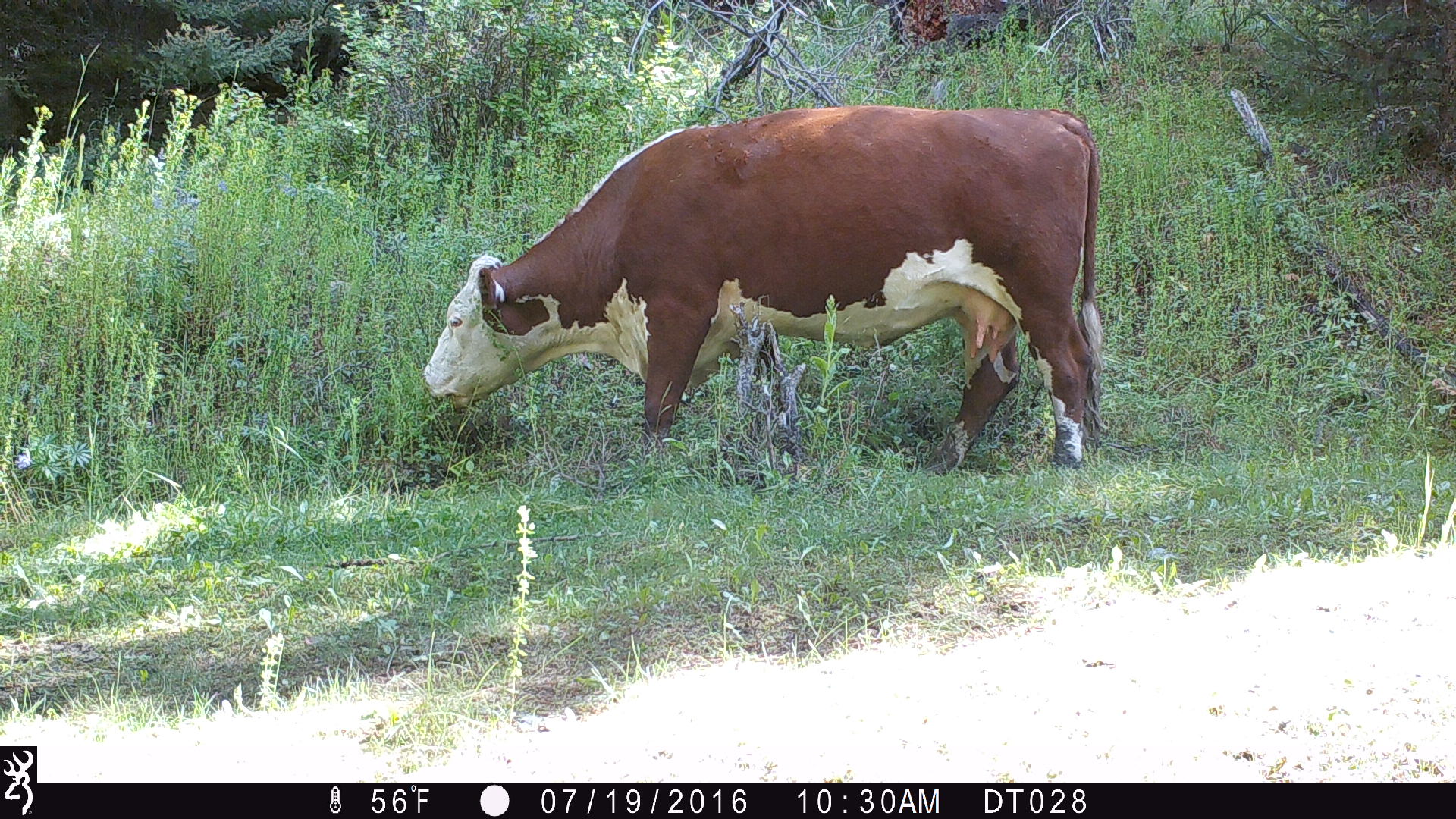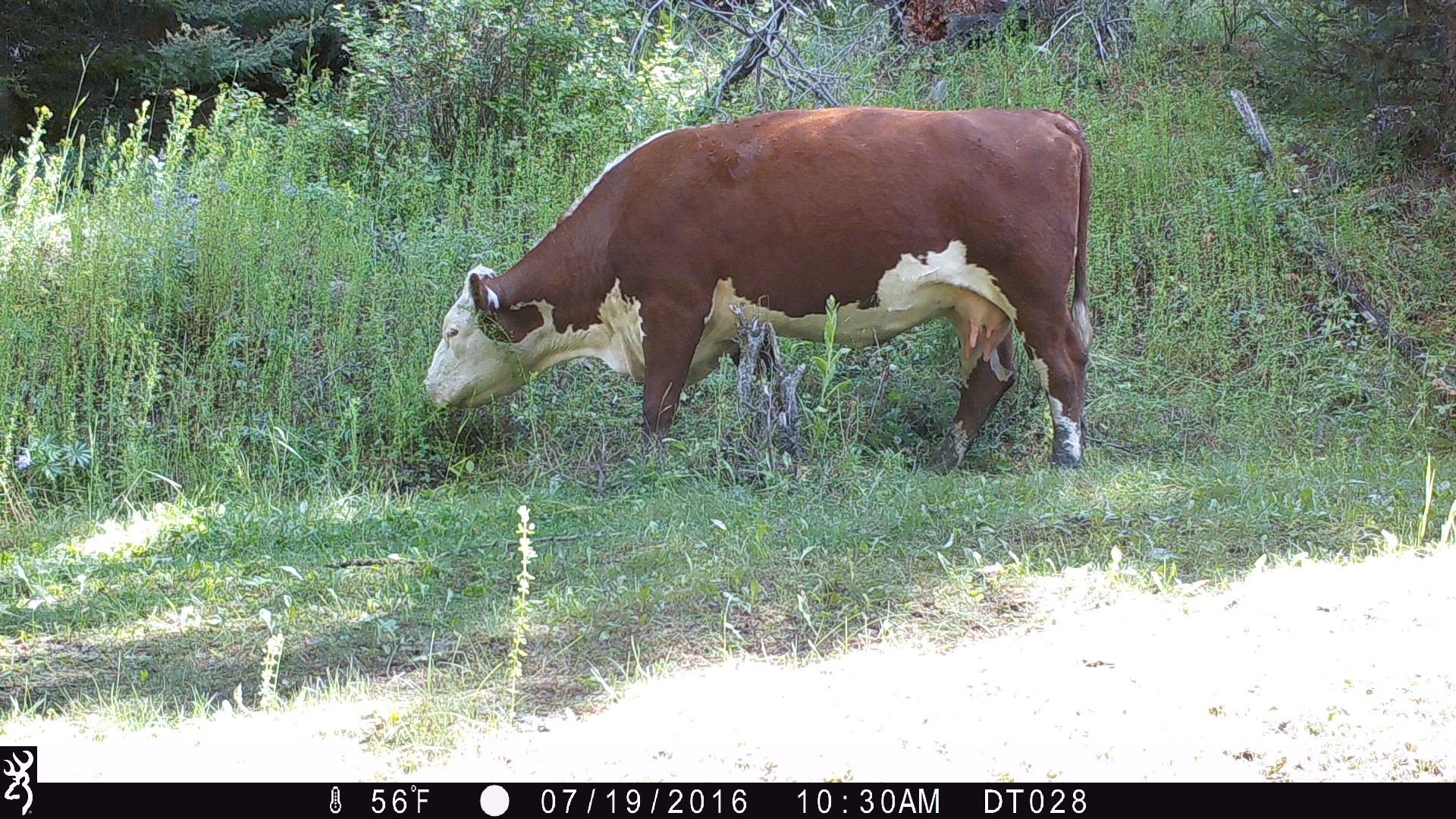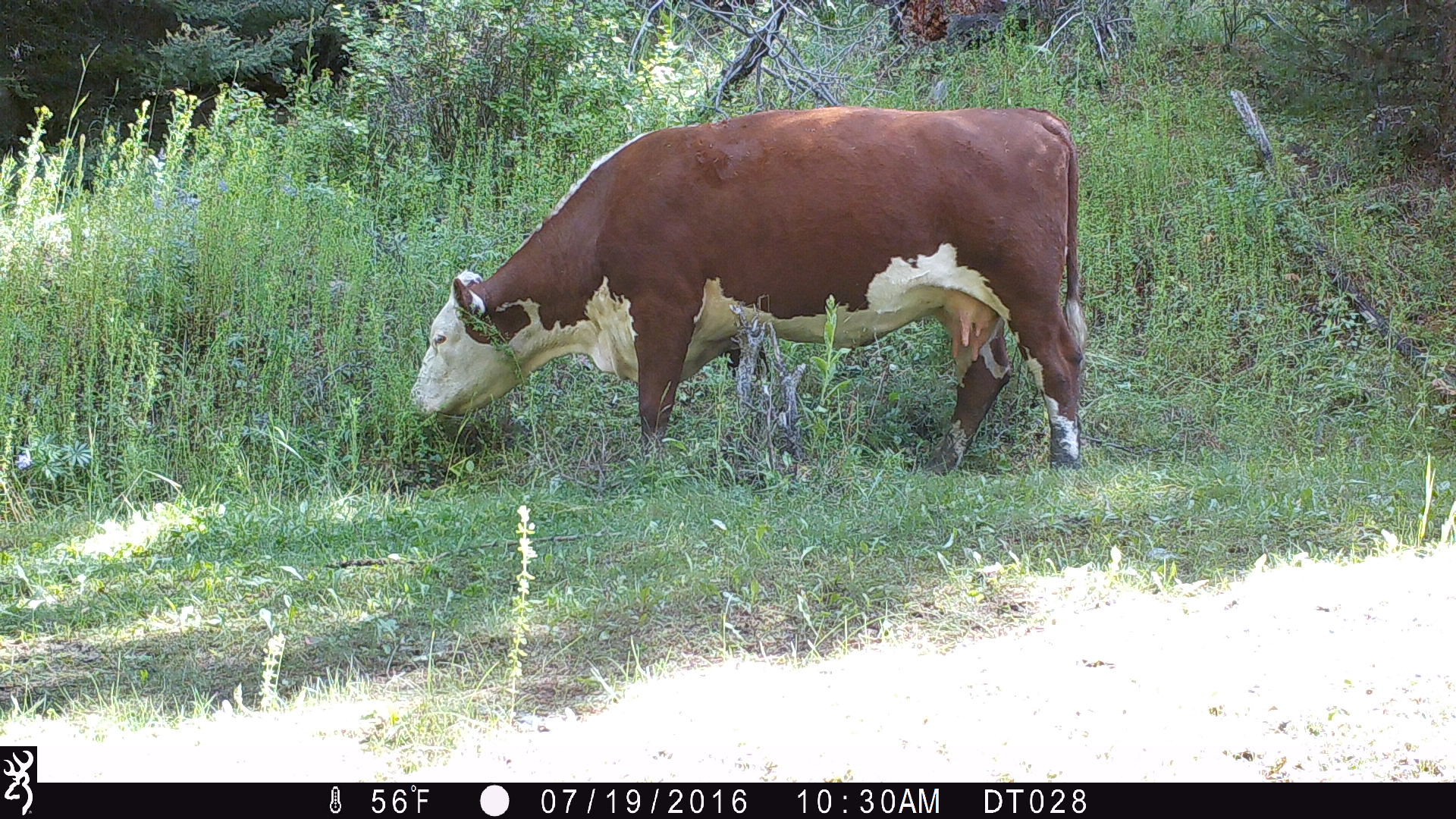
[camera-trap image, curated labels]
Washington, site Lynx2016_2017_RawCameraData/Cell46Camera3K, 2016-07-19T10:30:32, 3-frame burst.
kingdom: Animalia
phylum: Chordata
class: Mammalia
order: Artiodactyla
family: Bovidae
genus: Bos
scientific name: Bos taurus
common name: domestic cattle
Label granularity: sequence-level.